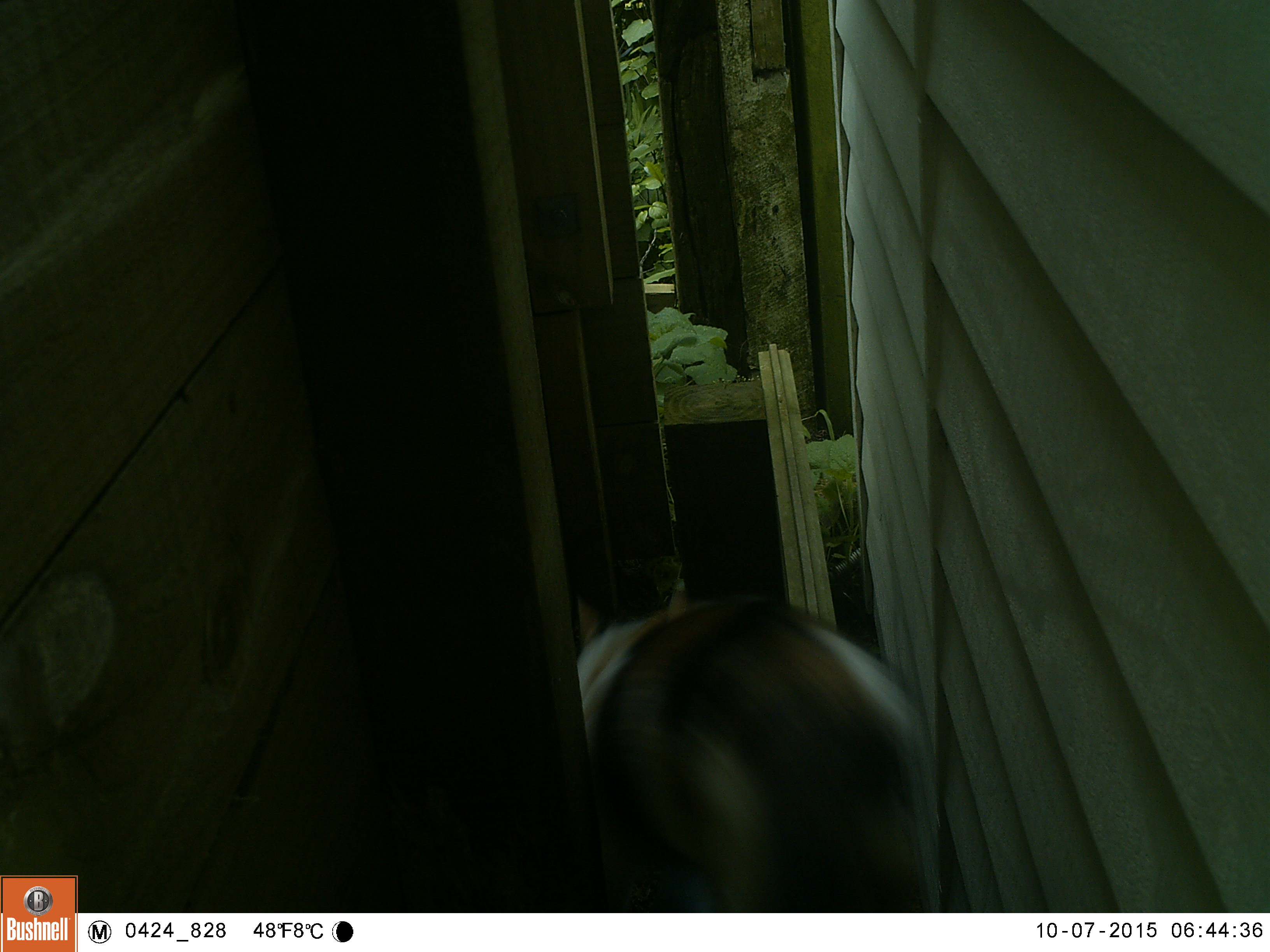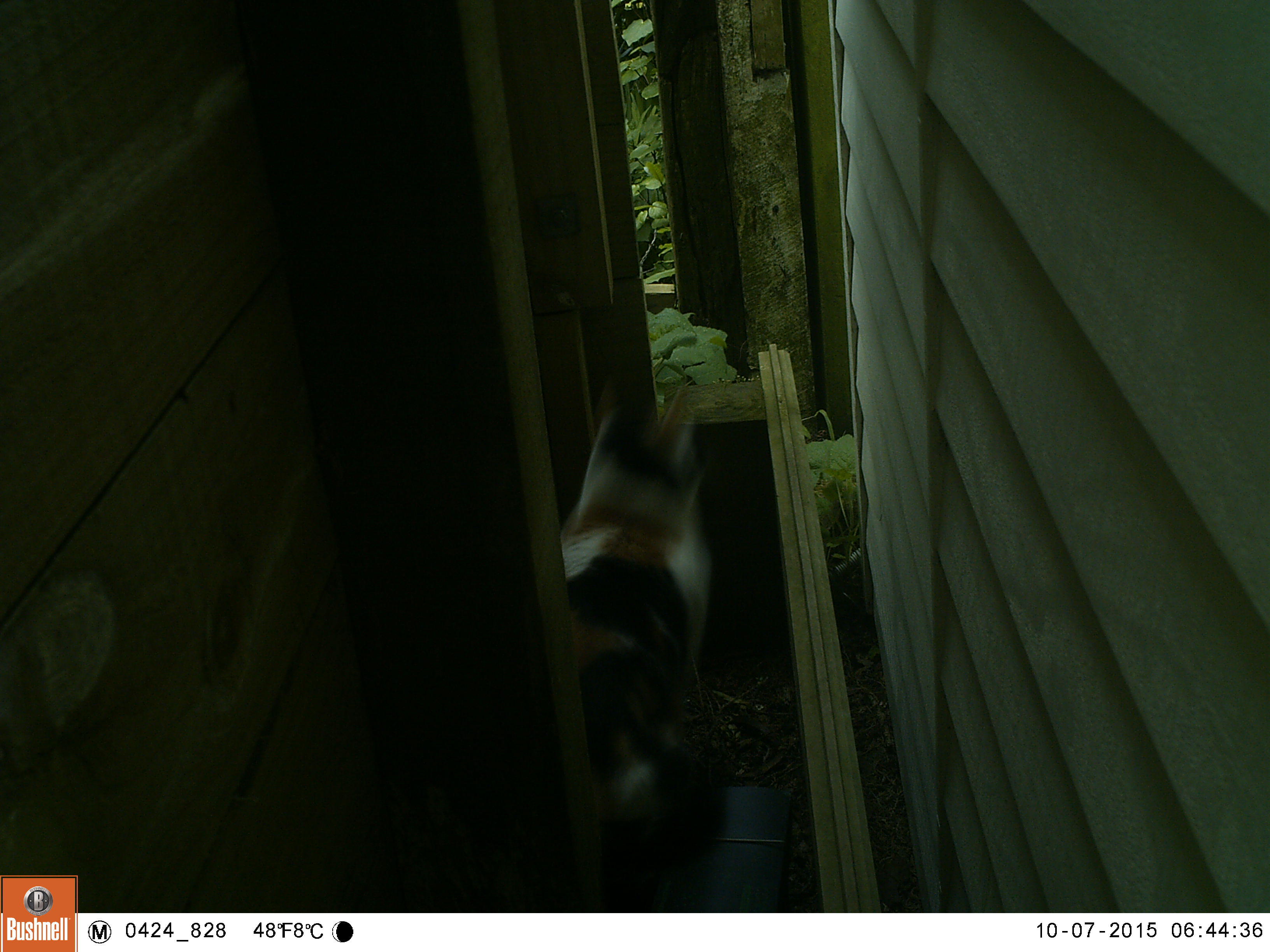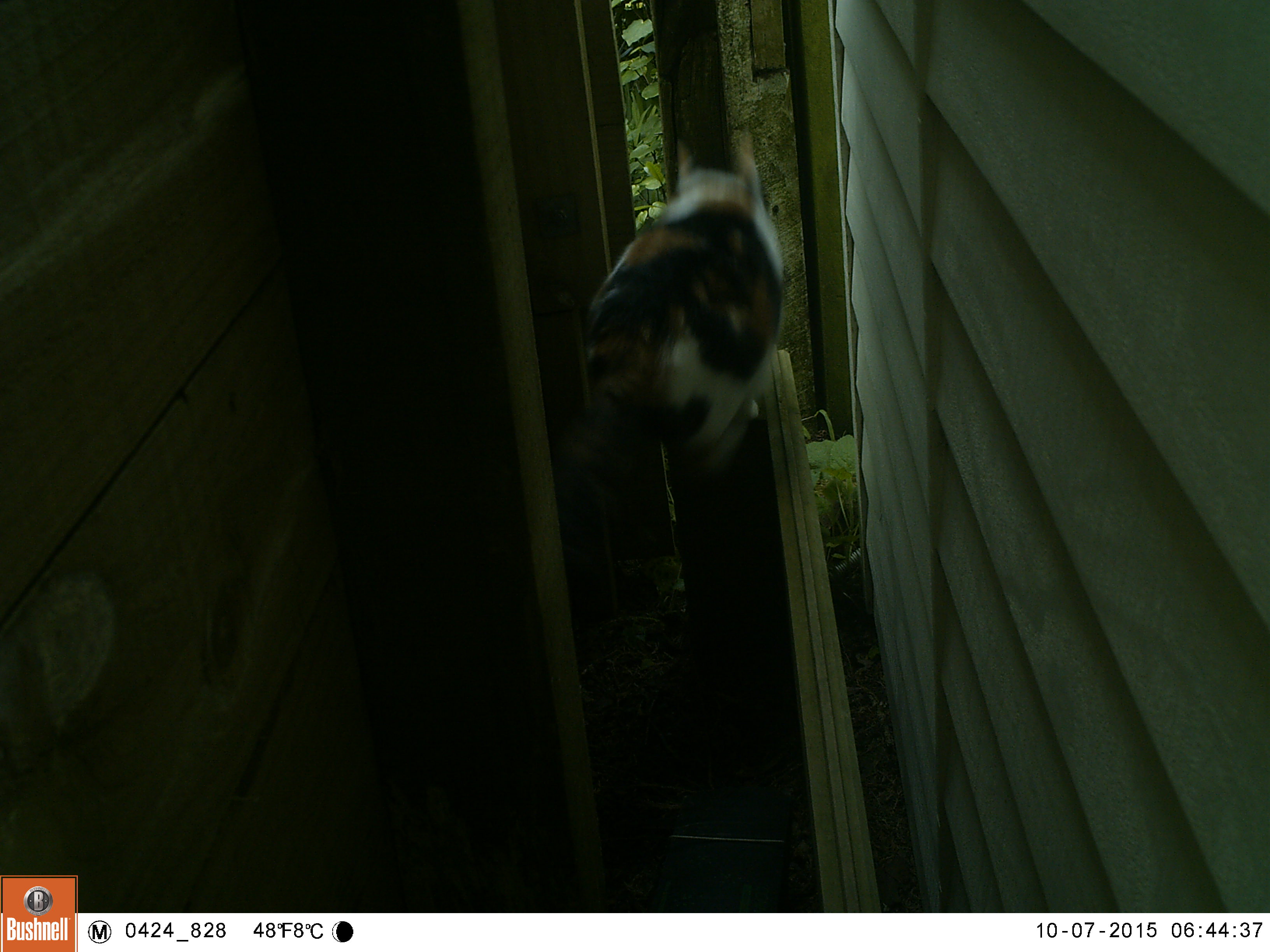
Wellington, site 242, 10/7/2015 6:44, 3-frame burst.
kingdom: Animalia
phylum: Chordata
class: Mammalia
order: Carnivora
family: Felidae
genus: Felis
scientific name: Felis catus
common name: cat